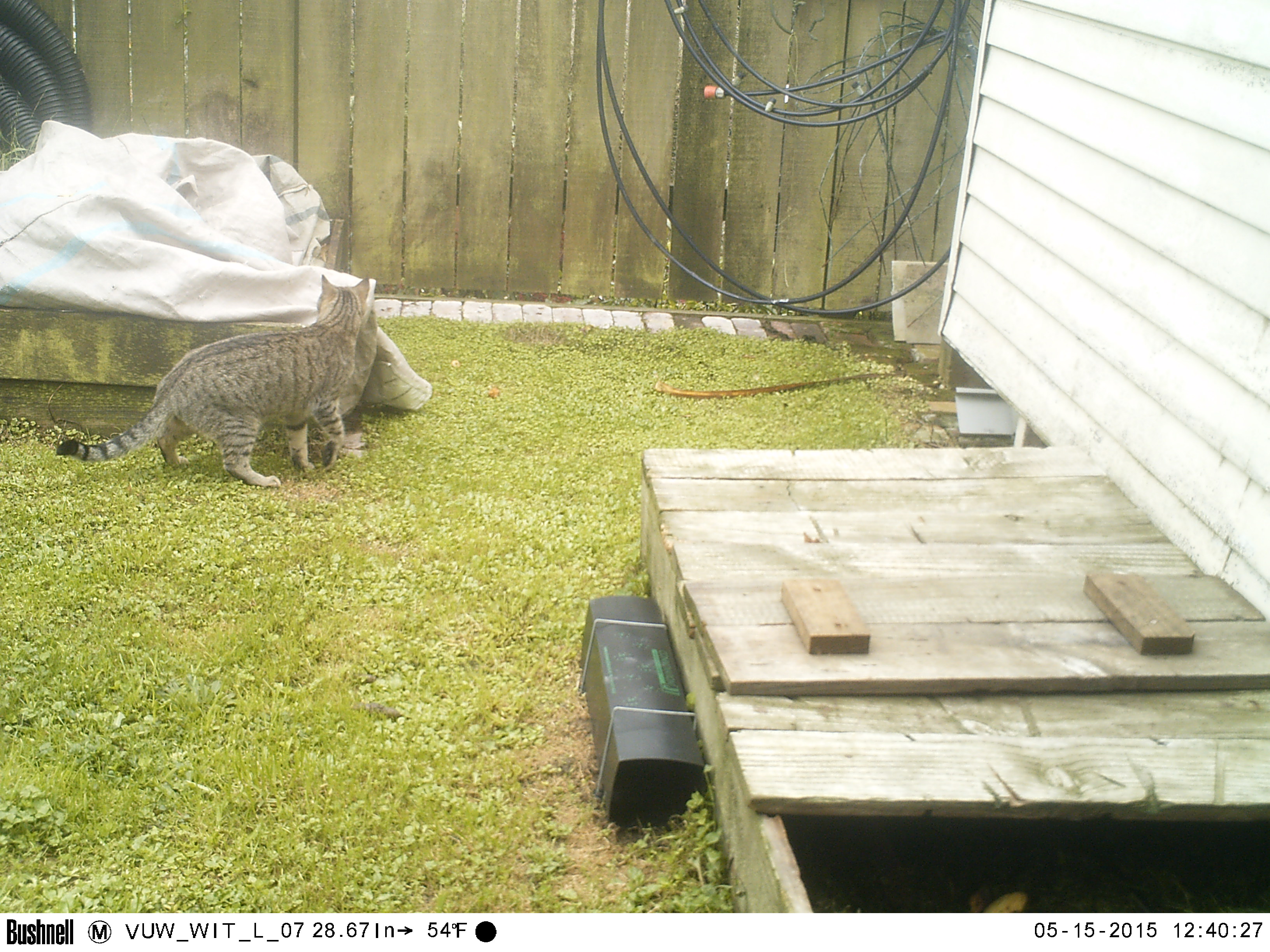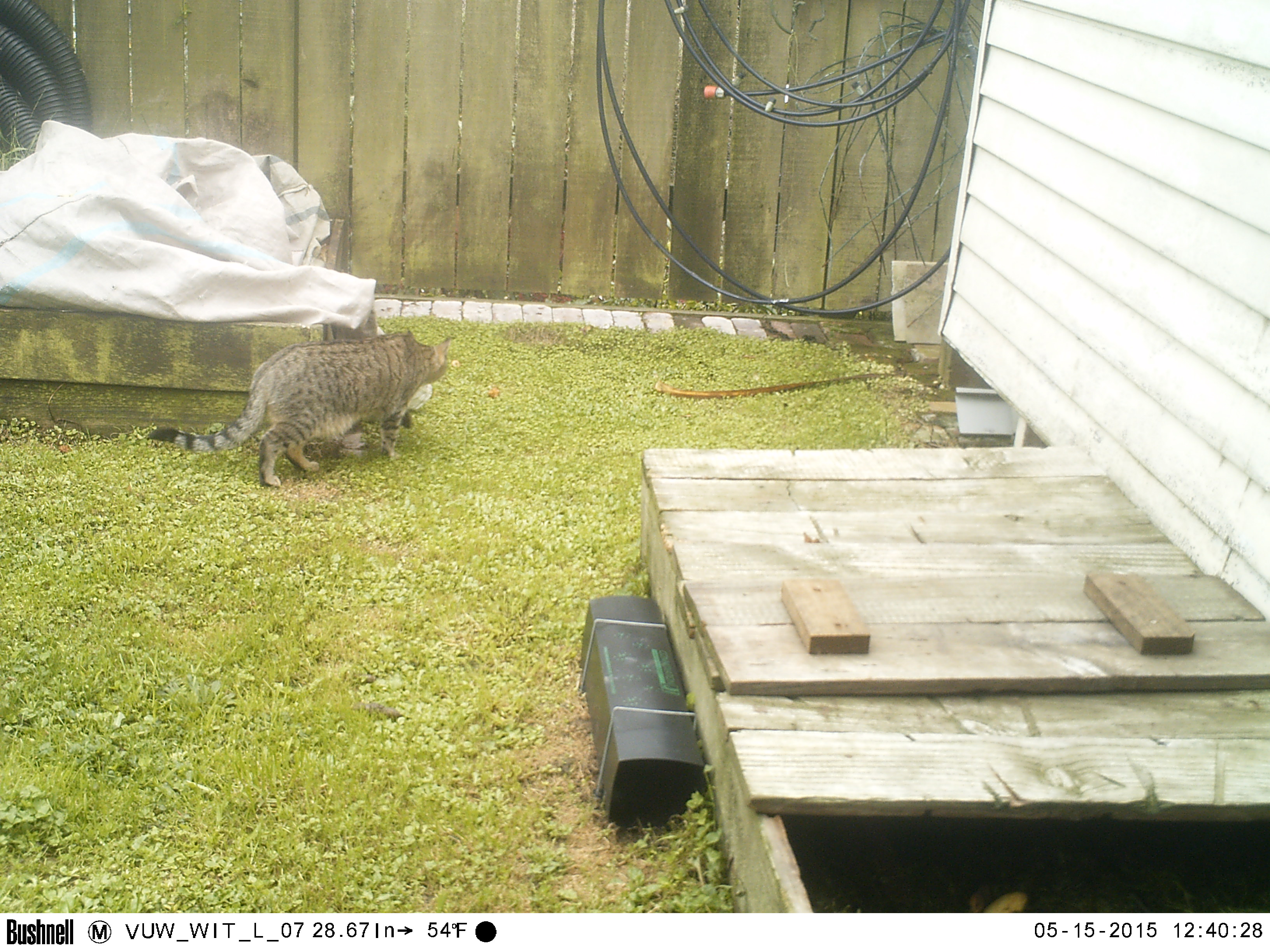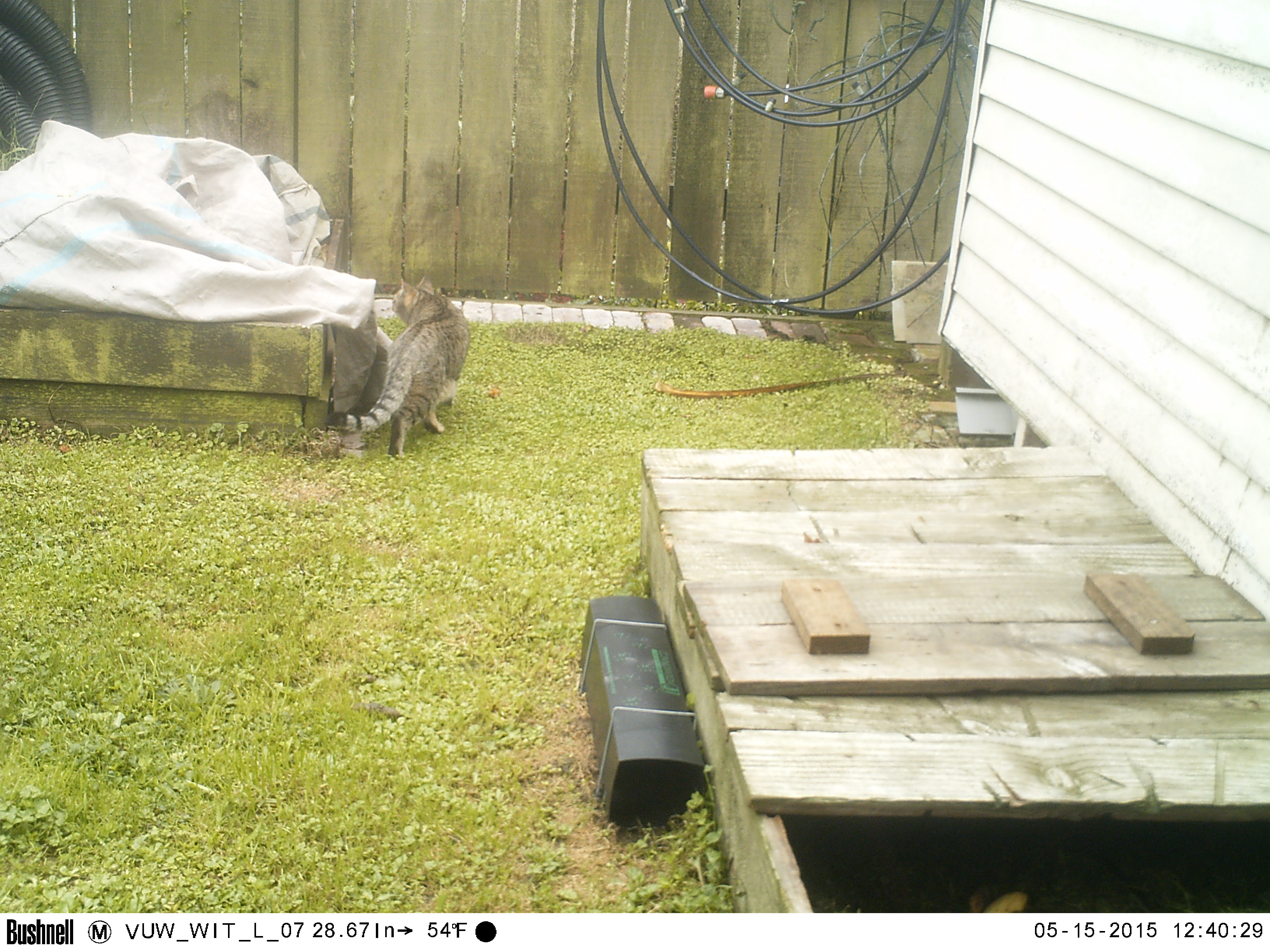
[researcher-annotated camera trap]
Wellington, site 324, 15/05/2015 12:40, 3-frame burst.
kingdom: Animalia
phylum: Chordata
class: Mammalia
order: Carnivora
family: Felidae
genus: Felis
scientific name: Felis catus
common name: cat